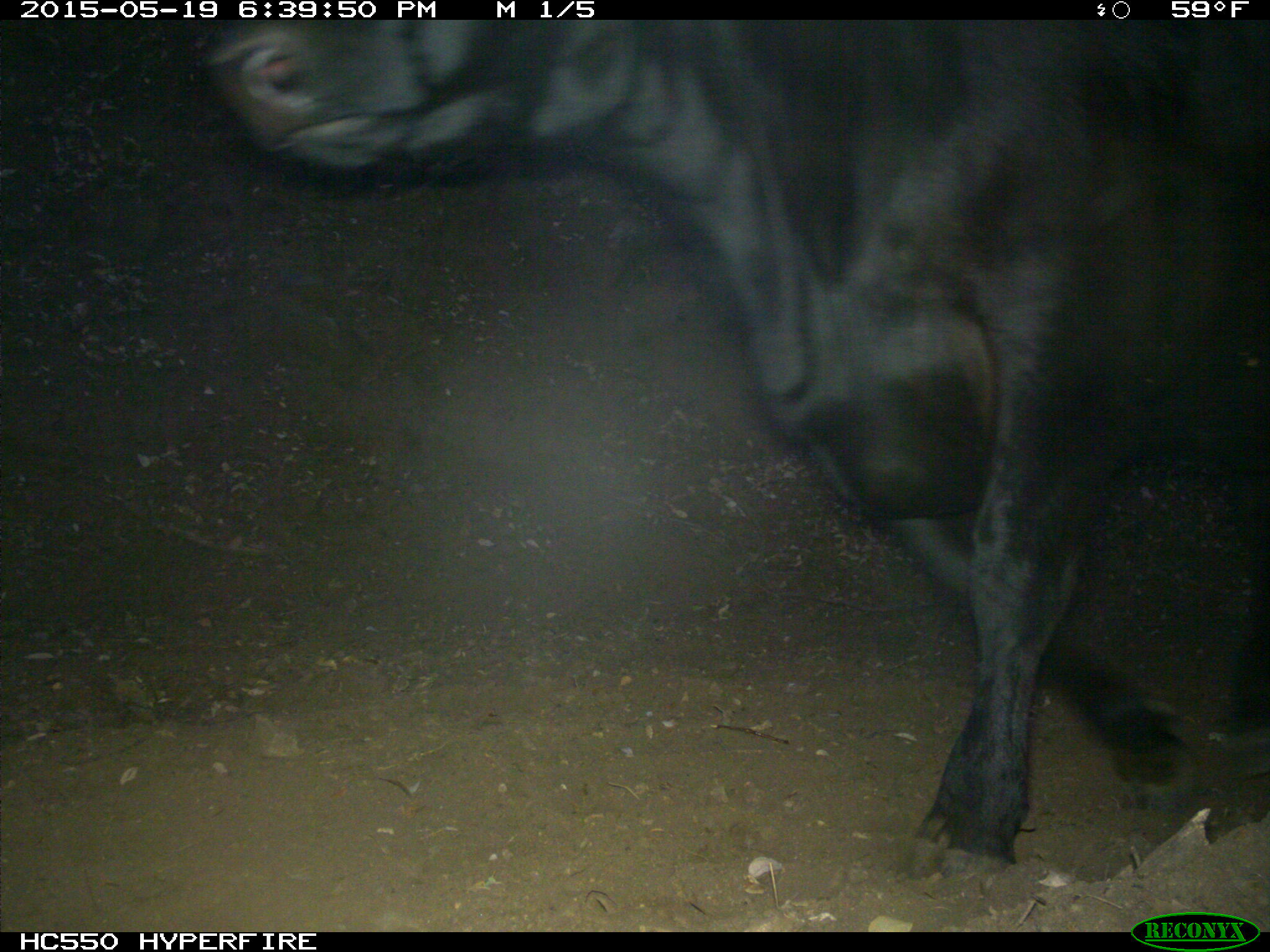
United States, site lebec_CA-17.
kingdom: Animalia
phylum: Chordata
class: Mammalia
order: Artiodactyla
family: Bovidae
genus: Bos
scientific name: Bos taurus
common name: domestic cow